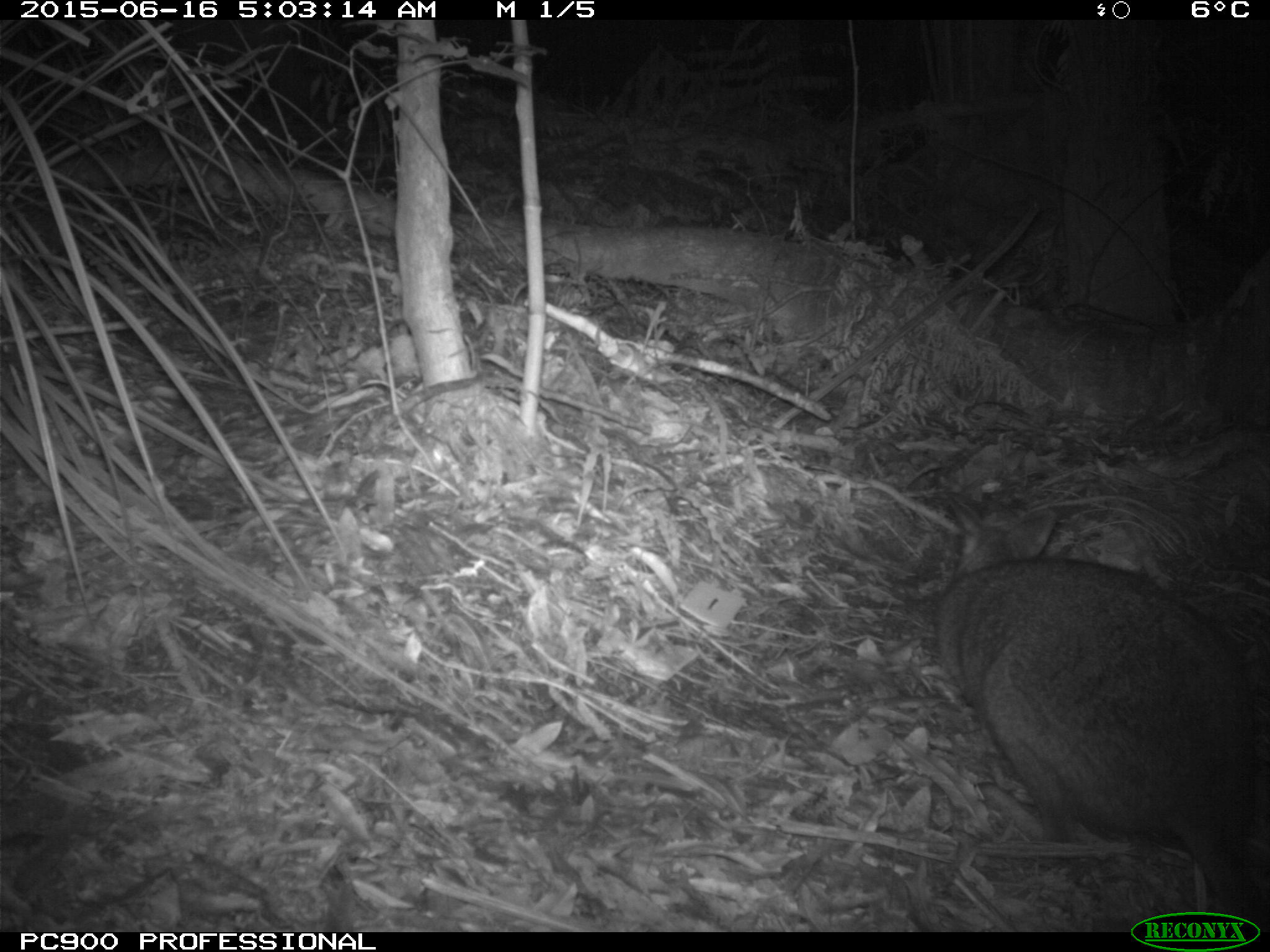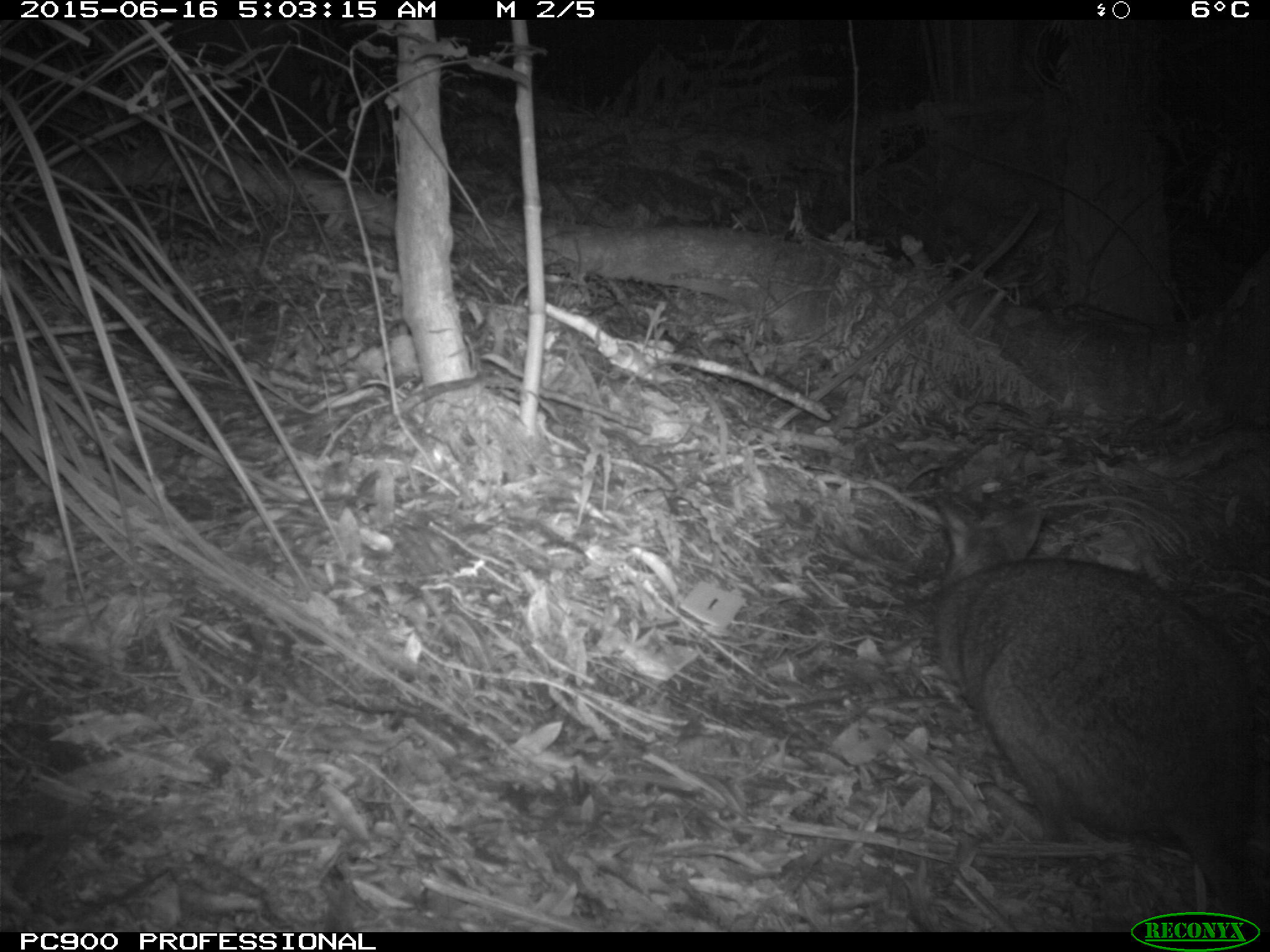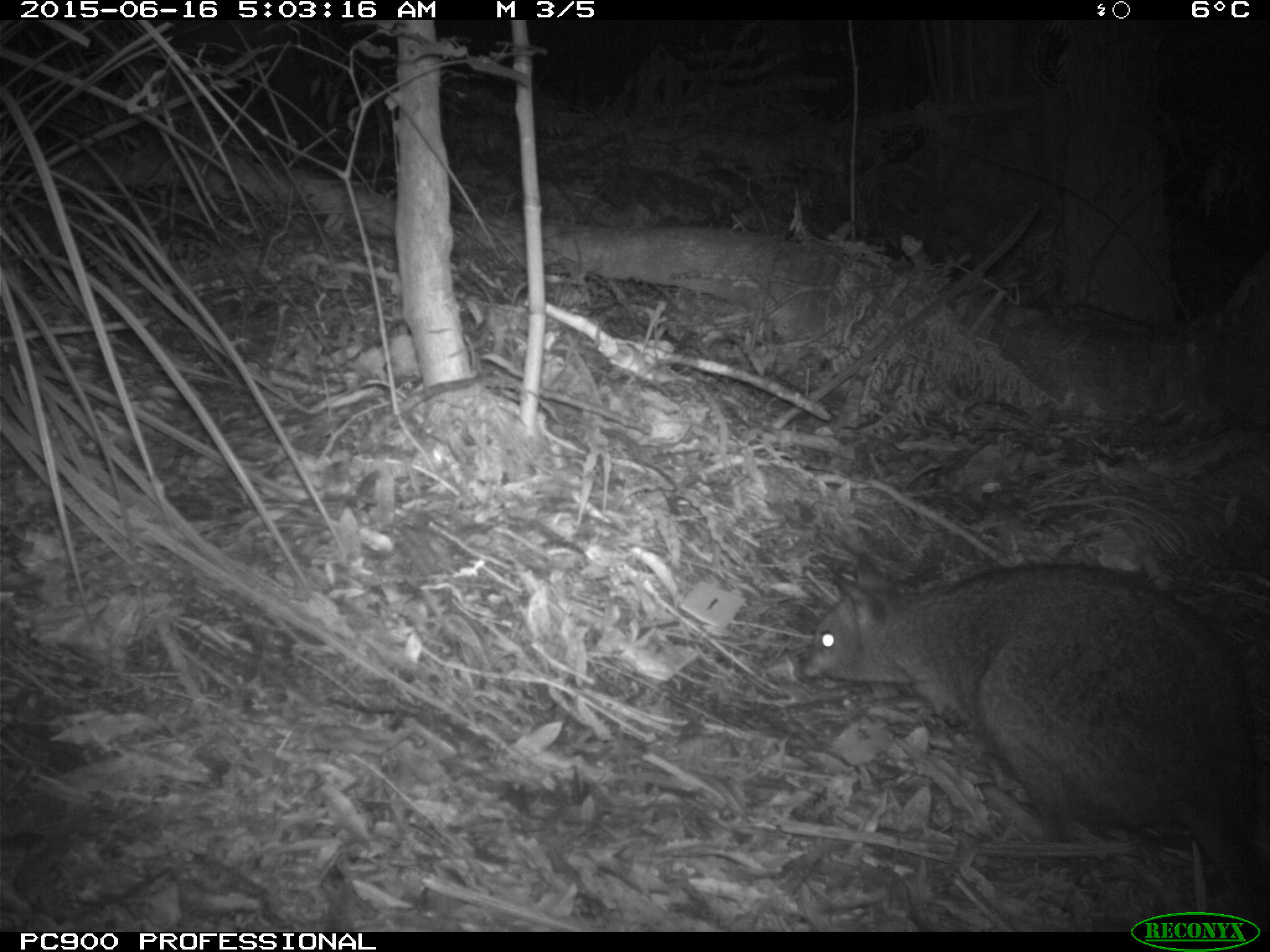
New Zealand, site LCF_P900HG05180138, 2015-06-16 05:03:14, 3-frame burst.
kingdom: Animalia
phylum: Chordata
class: Mammalia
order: Diprotodontia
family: Macropodidae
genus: Notamacropus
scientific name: Notamacropus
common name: wallaby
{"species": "wallaby (Notamacropus)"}